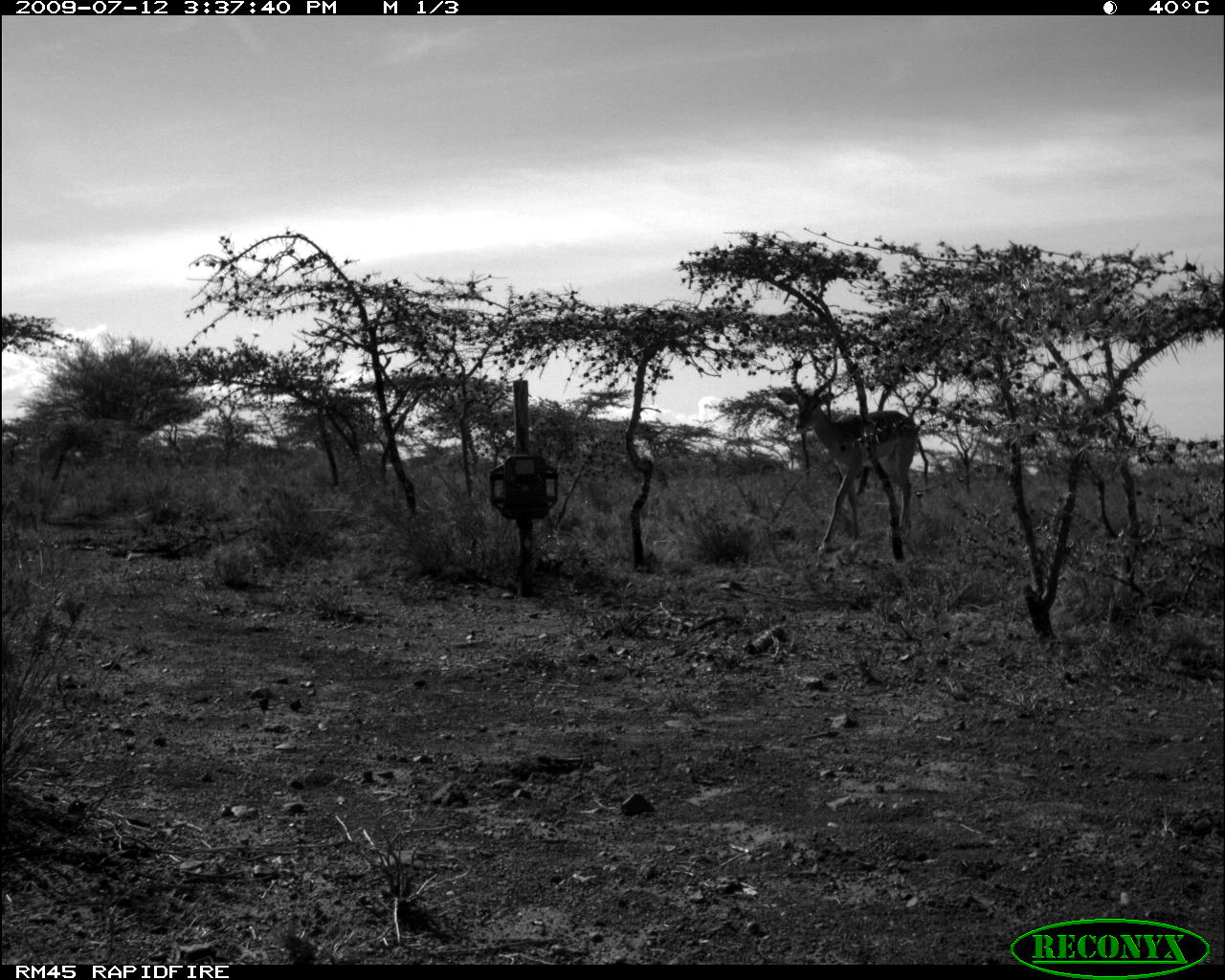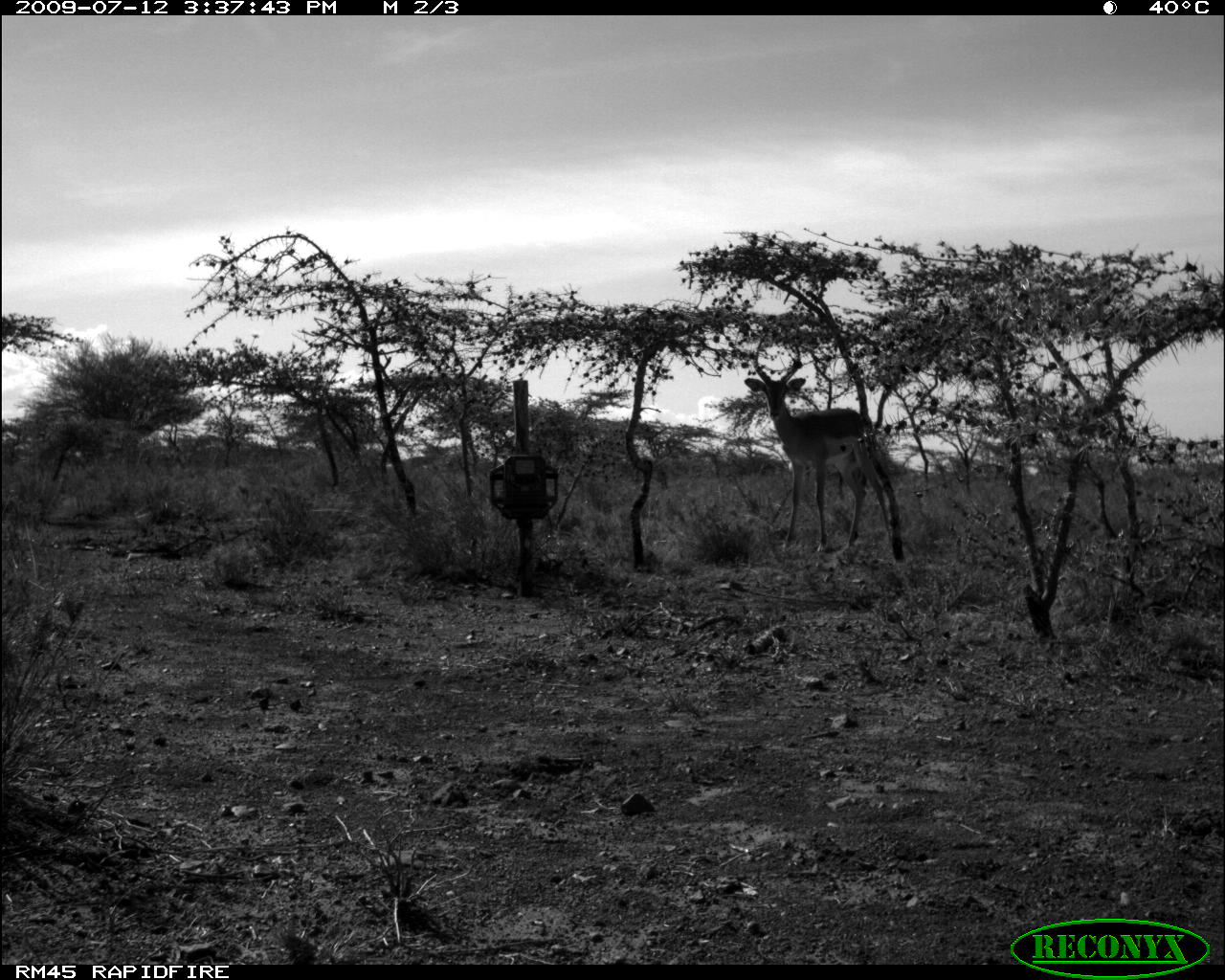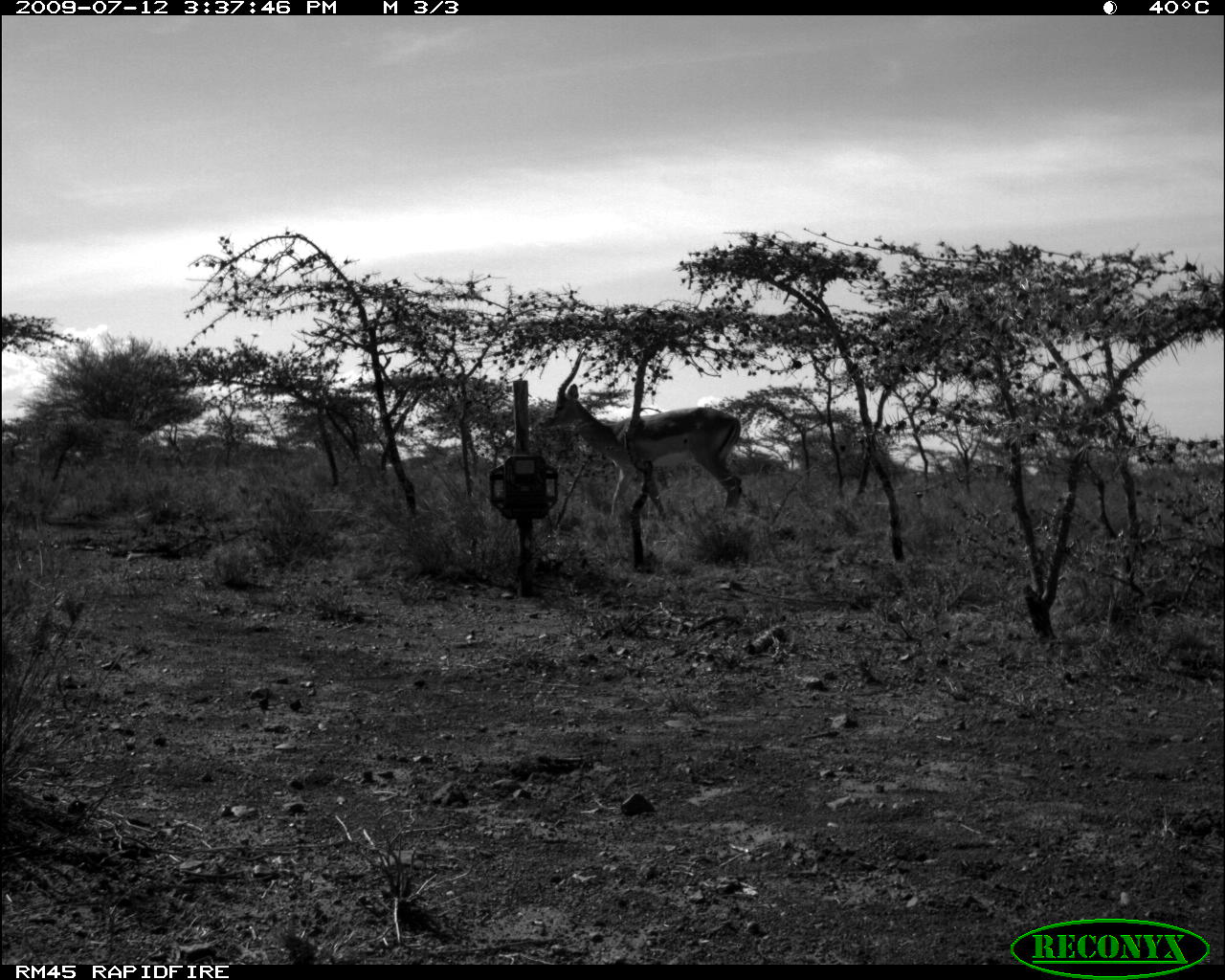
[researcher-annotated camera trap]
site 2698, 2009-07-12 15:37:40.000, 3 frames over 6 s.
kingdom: Animalia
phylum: Chordata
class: Mammalia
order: Artiodactyla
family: Bovidae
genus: Aepyceros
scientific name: Aepyceros melampus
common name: impala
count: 1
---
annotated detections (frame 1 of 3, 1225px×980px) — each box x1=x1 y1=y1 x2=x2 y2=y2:
aepyceros melampus: x1=774 y1=347 x2=921 y2=557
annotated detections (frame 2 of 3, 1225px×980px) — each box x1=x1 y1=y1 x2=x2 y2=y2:
aepyceros melampus: x1=744 y1=334 x2=893 y2=552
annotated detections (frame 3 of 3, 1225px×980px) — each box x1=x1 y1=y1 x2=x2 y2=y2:
aepyceros melampus: x1=544 y1=343 x2=744 y2=517